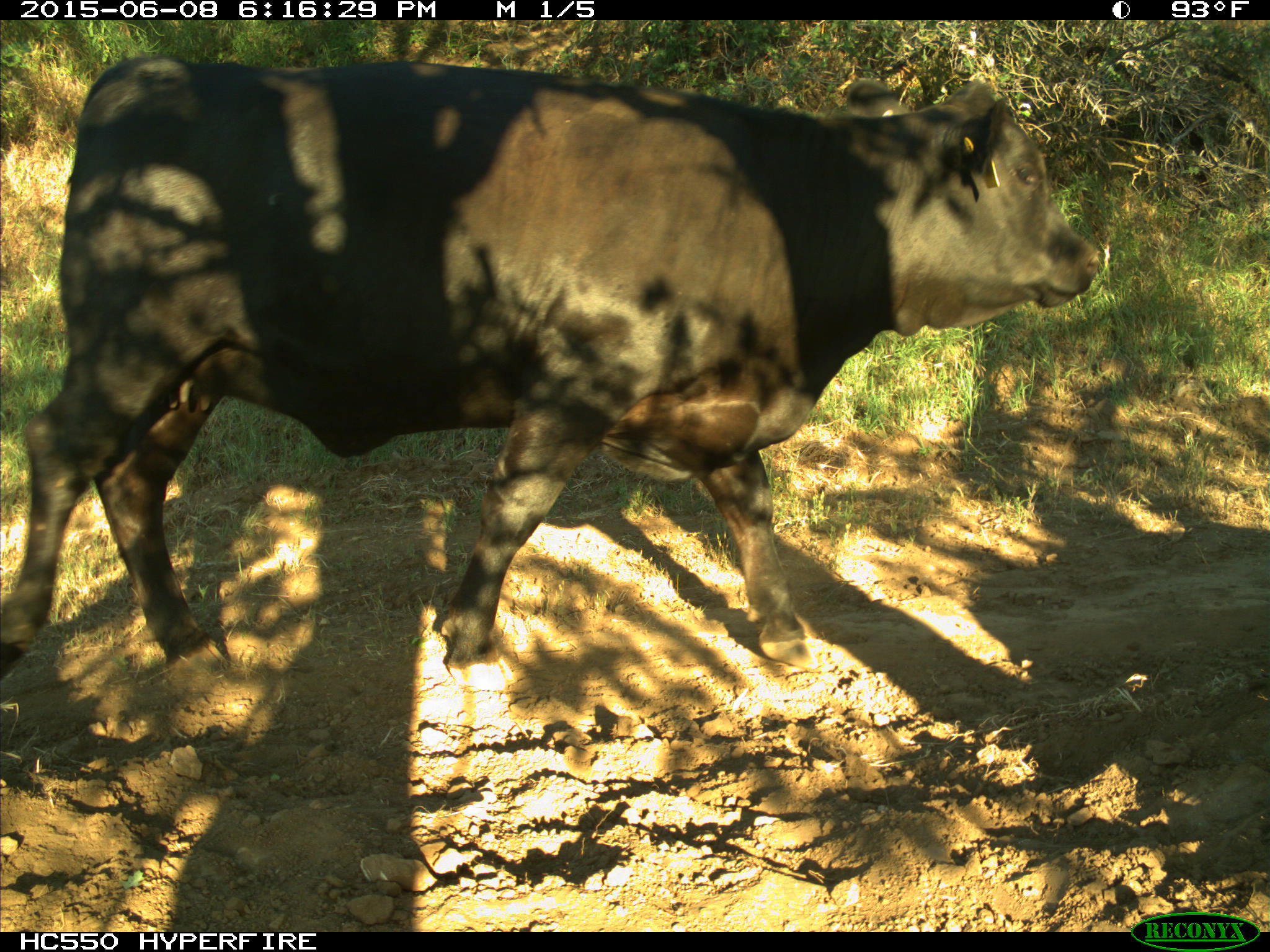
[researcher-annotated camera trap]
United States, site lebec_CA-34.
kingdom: Animalia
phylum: Chordata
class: Mammalia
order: Artiodactyla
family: Bovidae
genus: Bos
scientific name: Bos taurus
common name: domestic cow